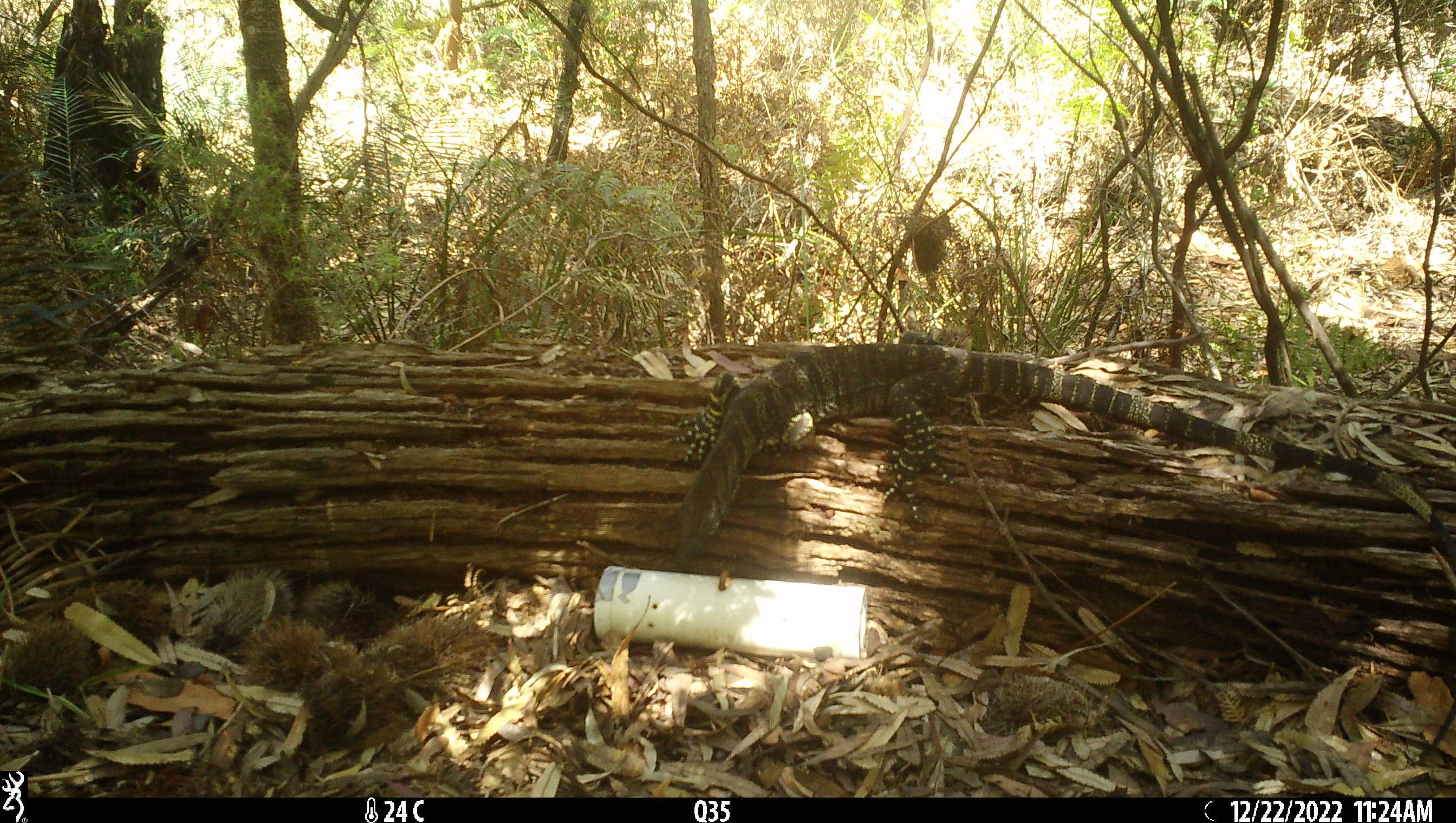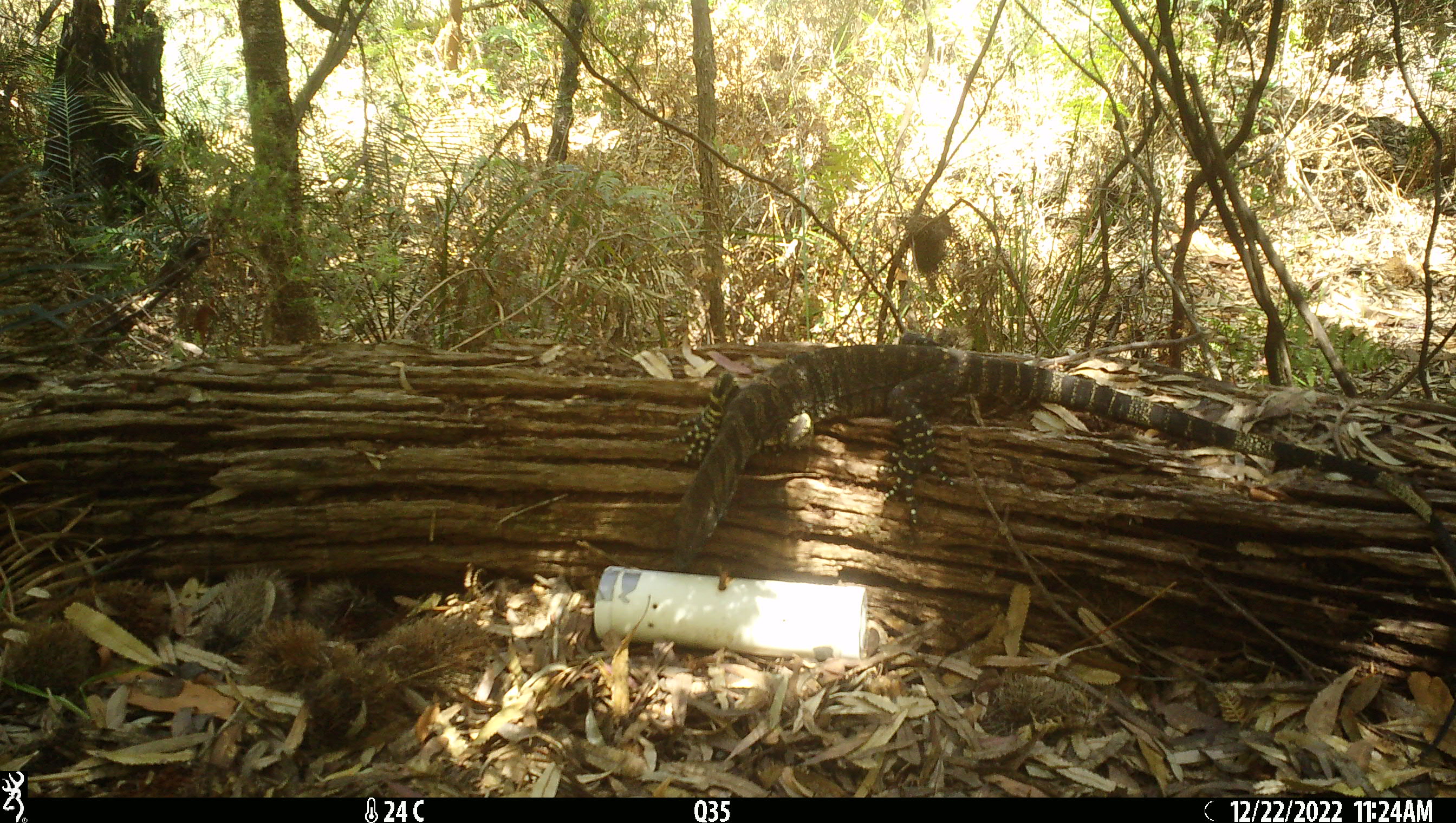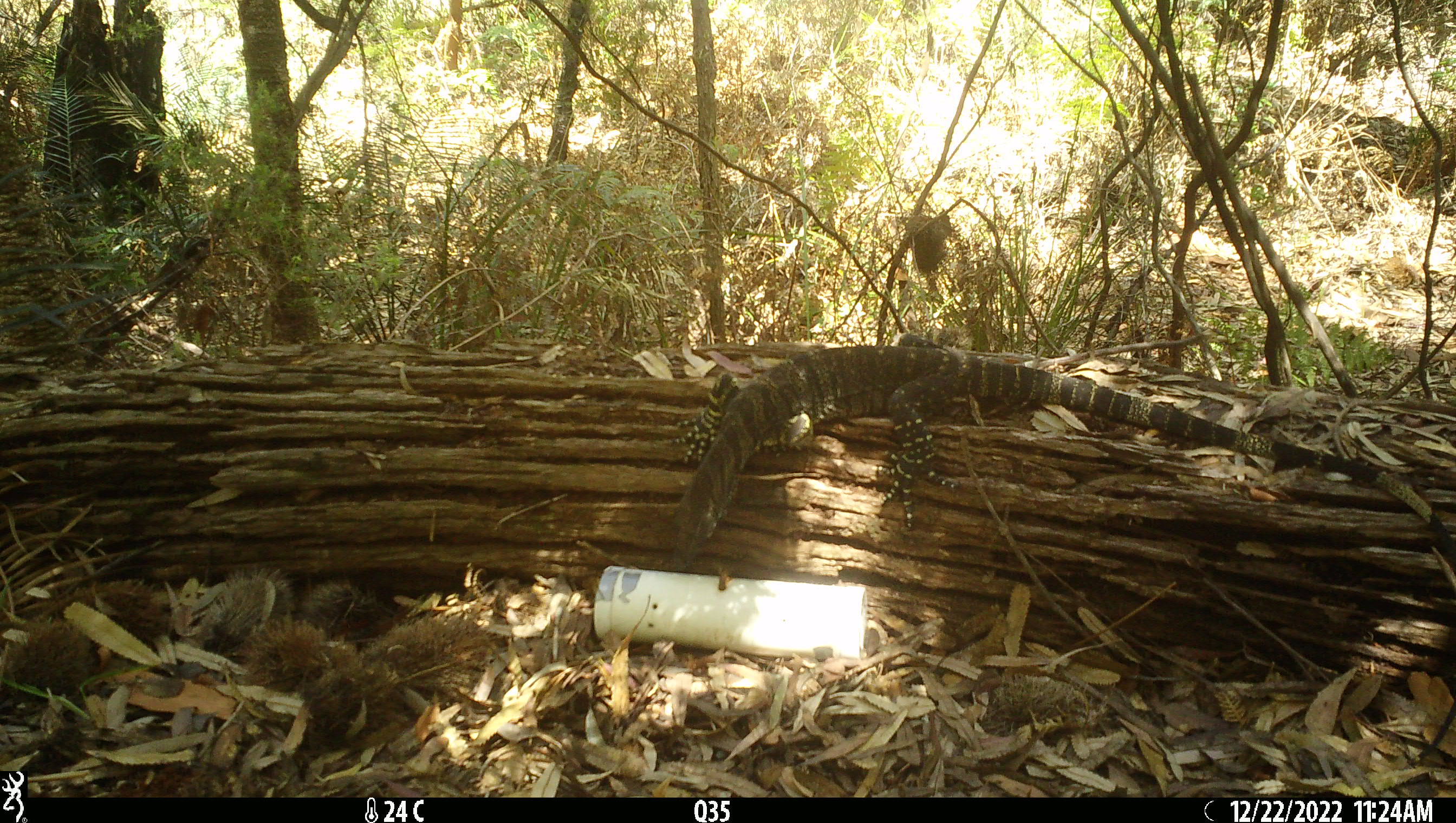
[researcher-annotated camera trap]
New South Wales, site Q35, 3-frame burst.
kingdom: Animalia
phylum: Chordata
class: Reptilia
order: Squamata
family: Varanidae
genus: Varanus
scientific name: Varanus varius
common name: lace monitor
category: goanna